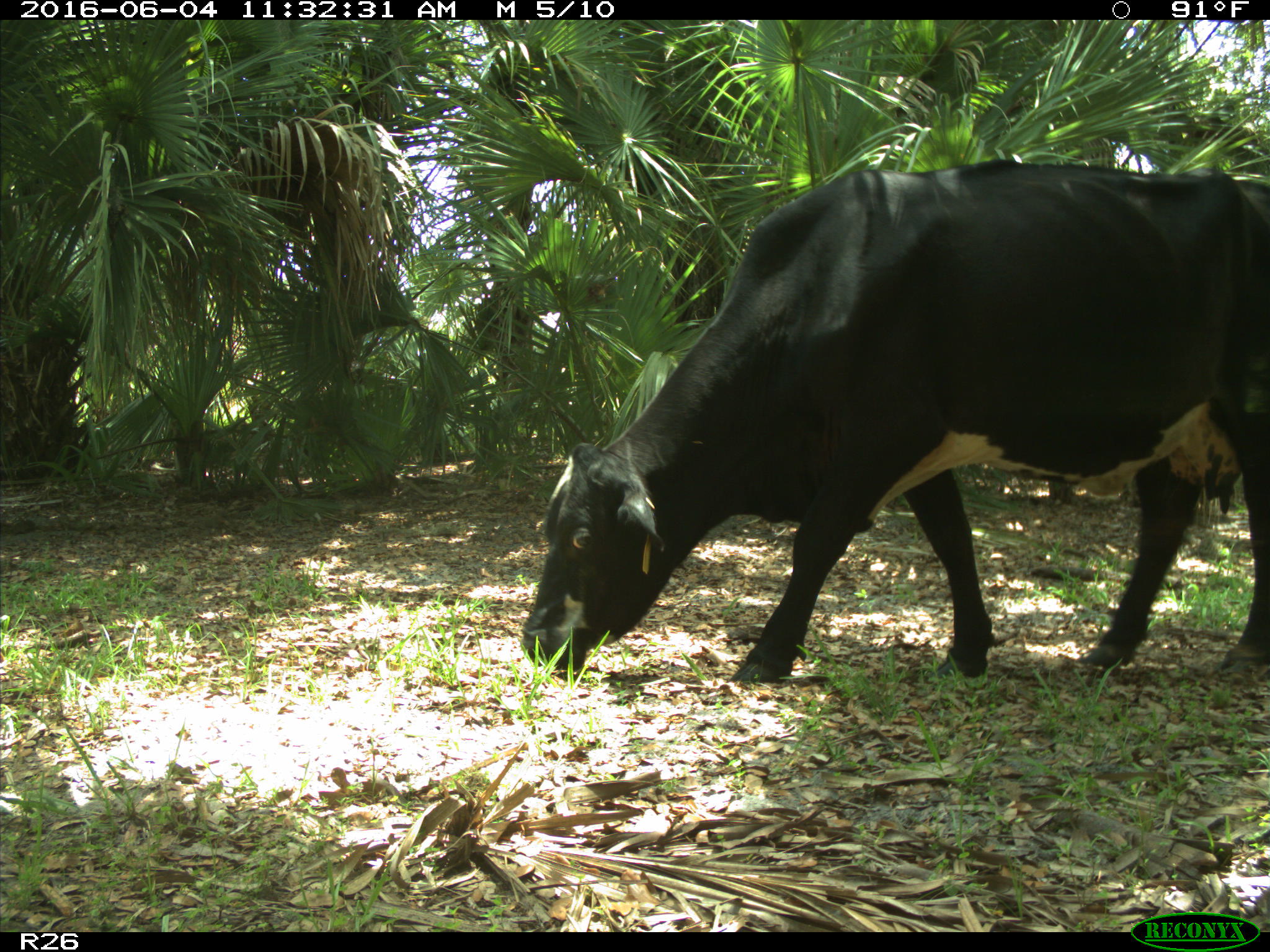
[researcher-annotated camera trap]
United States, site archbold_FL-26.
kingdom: Animalia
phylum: Chordata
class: Mammalia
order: Artiodactyla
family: Bovidae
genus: Bos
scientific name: Bos taurus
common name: domestic cow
Bos taurus (domestic cow).